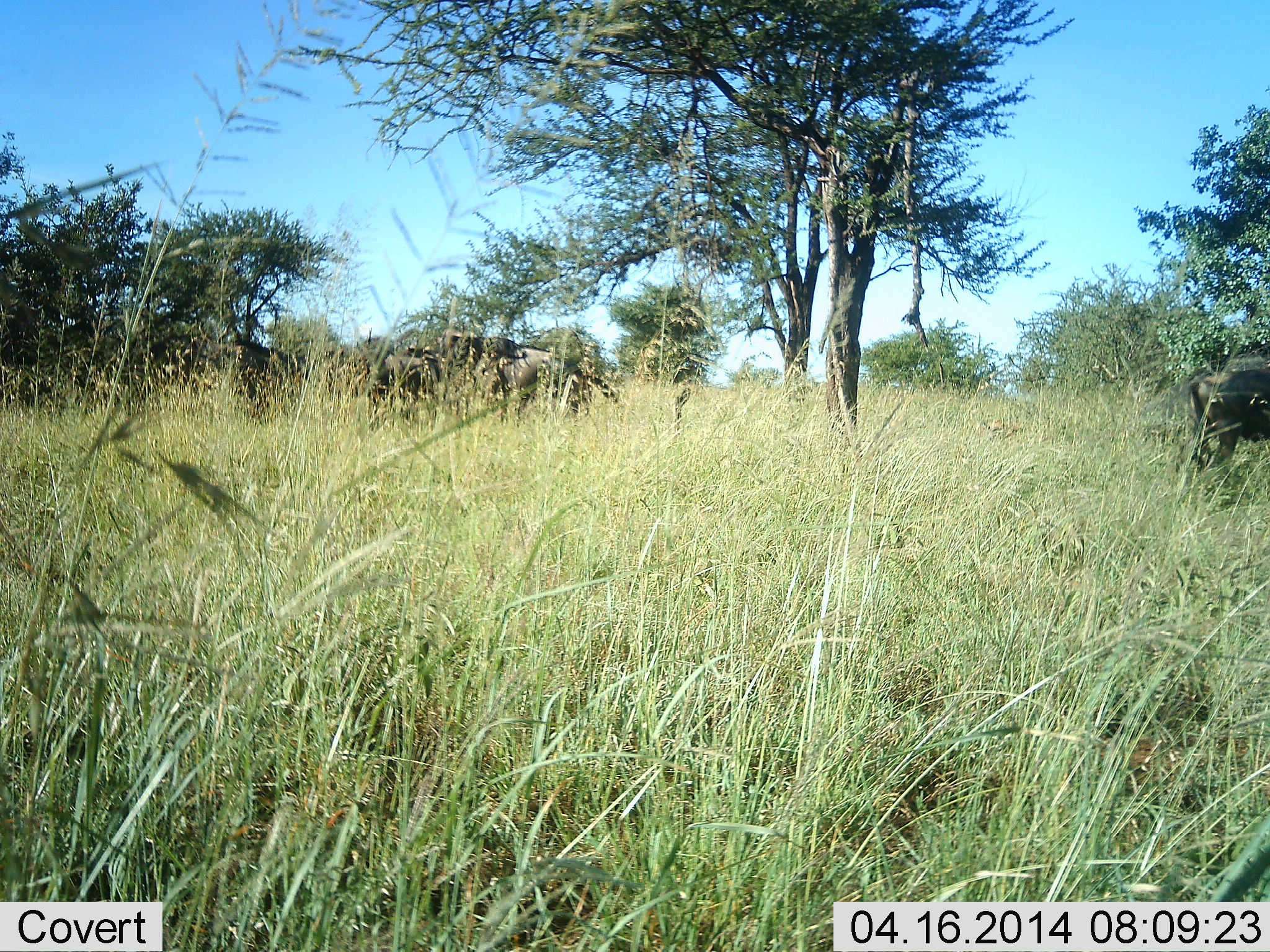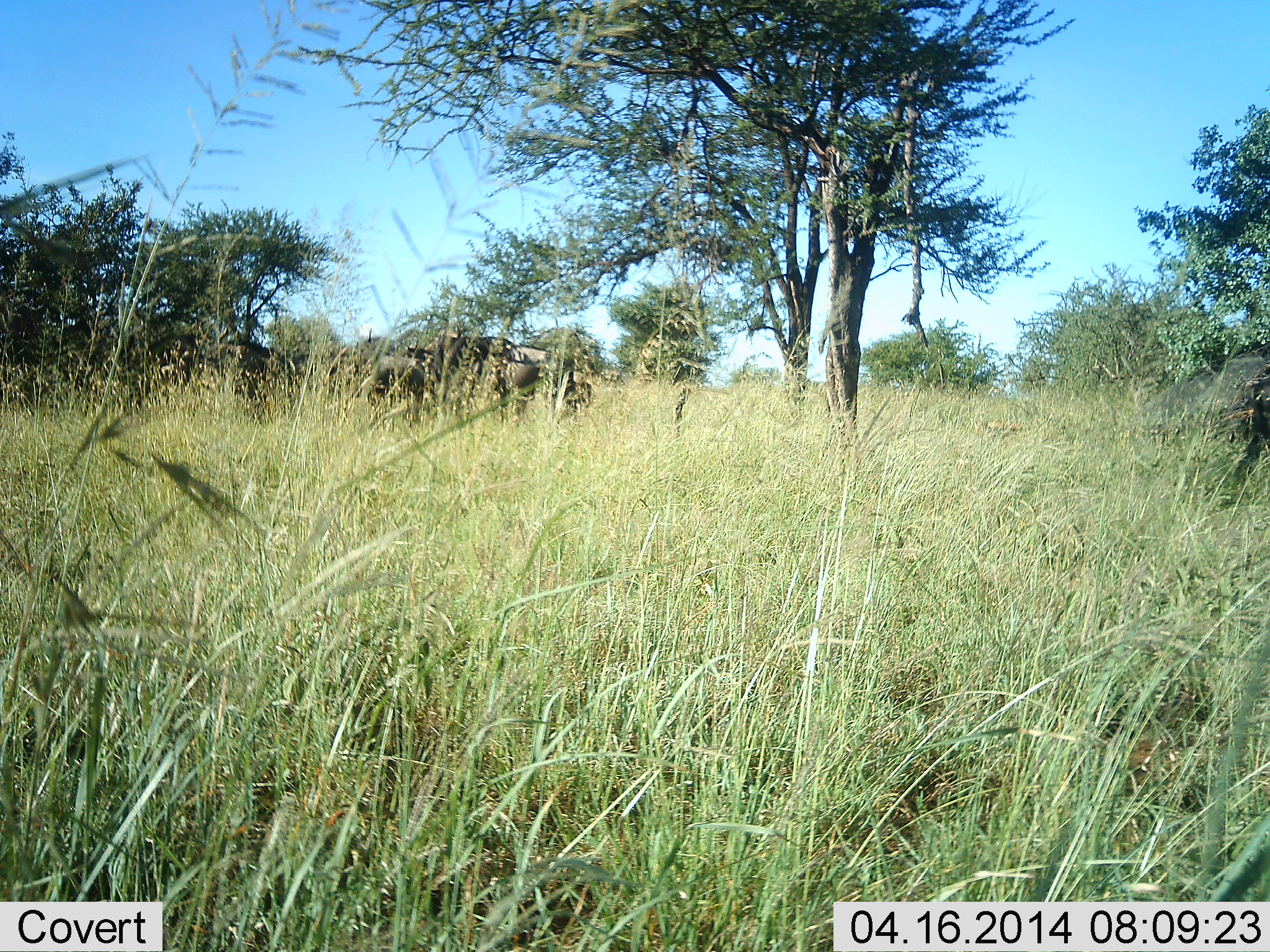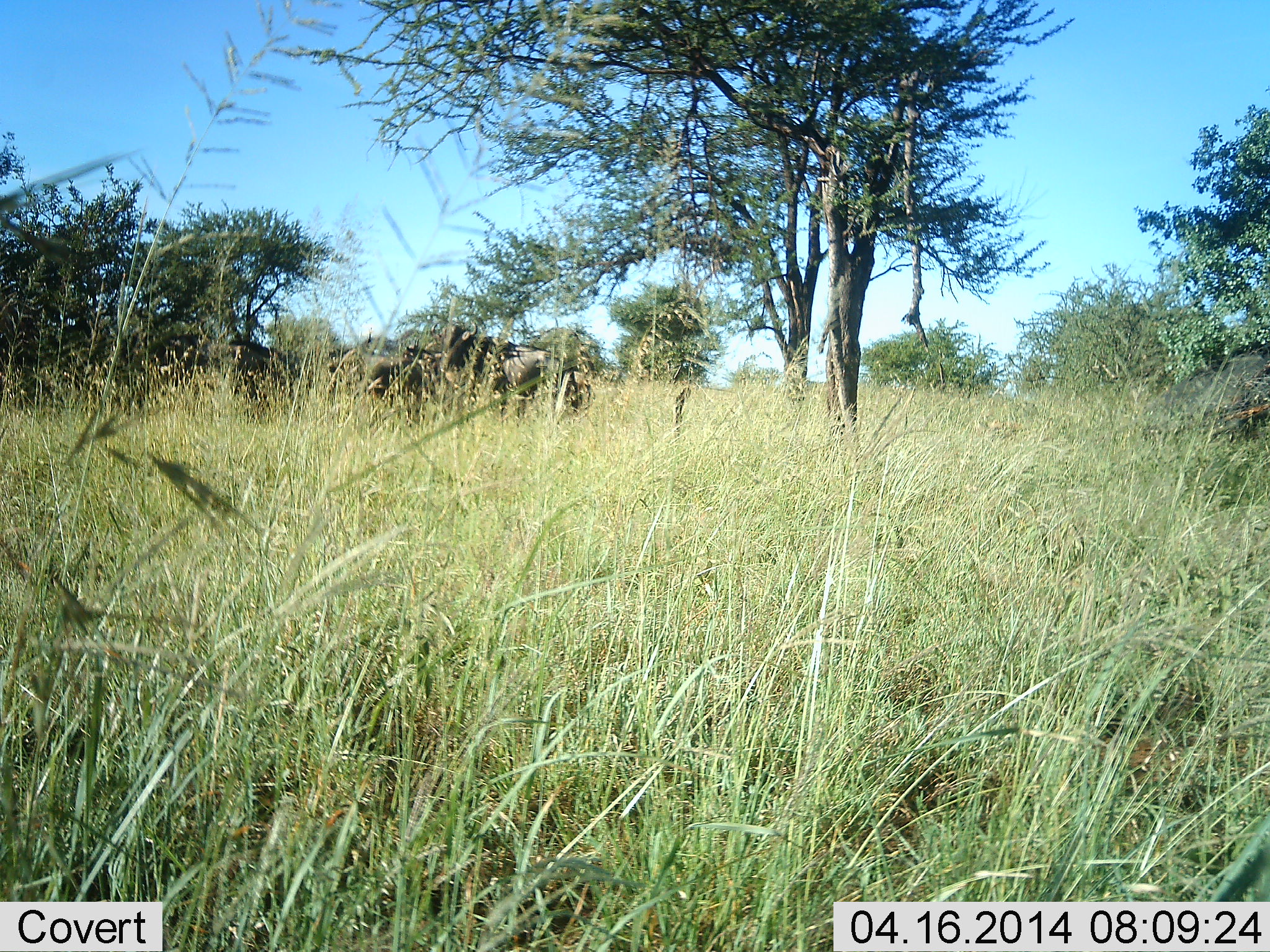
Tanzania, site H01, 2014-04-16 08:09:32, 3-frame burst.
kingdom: Animalia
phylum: Chordata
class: Mammalia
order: Artiodactyla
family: Bovidae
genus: Connochaetes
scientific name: Connochaetes taurinus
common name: blue wildebeest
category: wildebeest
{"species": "wildebeest (blue wildebeest) (Connochaetes taurinus)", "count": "4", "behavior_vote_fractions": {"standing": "50%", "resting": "10%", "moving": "60%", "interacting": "0%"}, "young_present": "0%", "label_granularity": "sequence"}